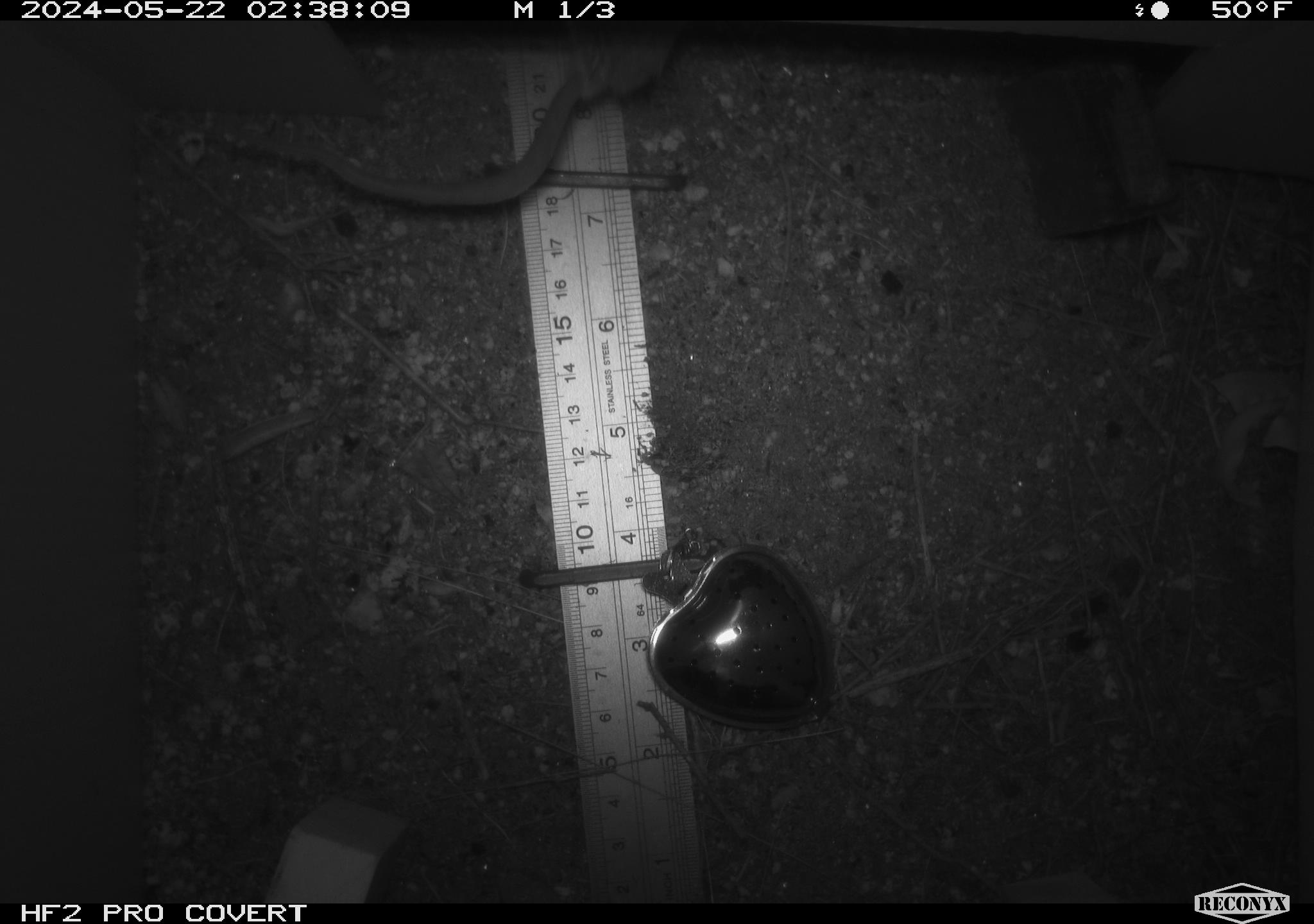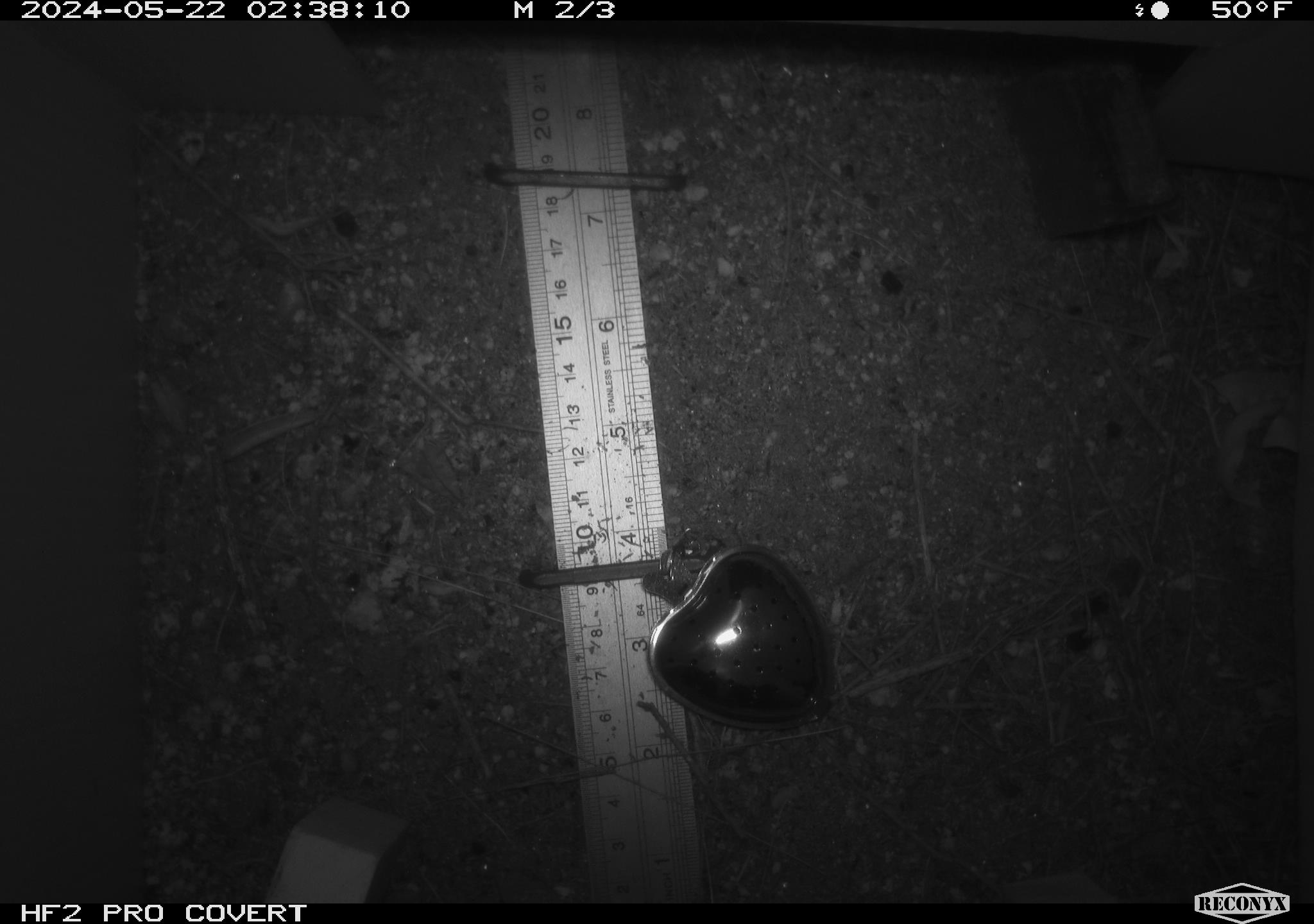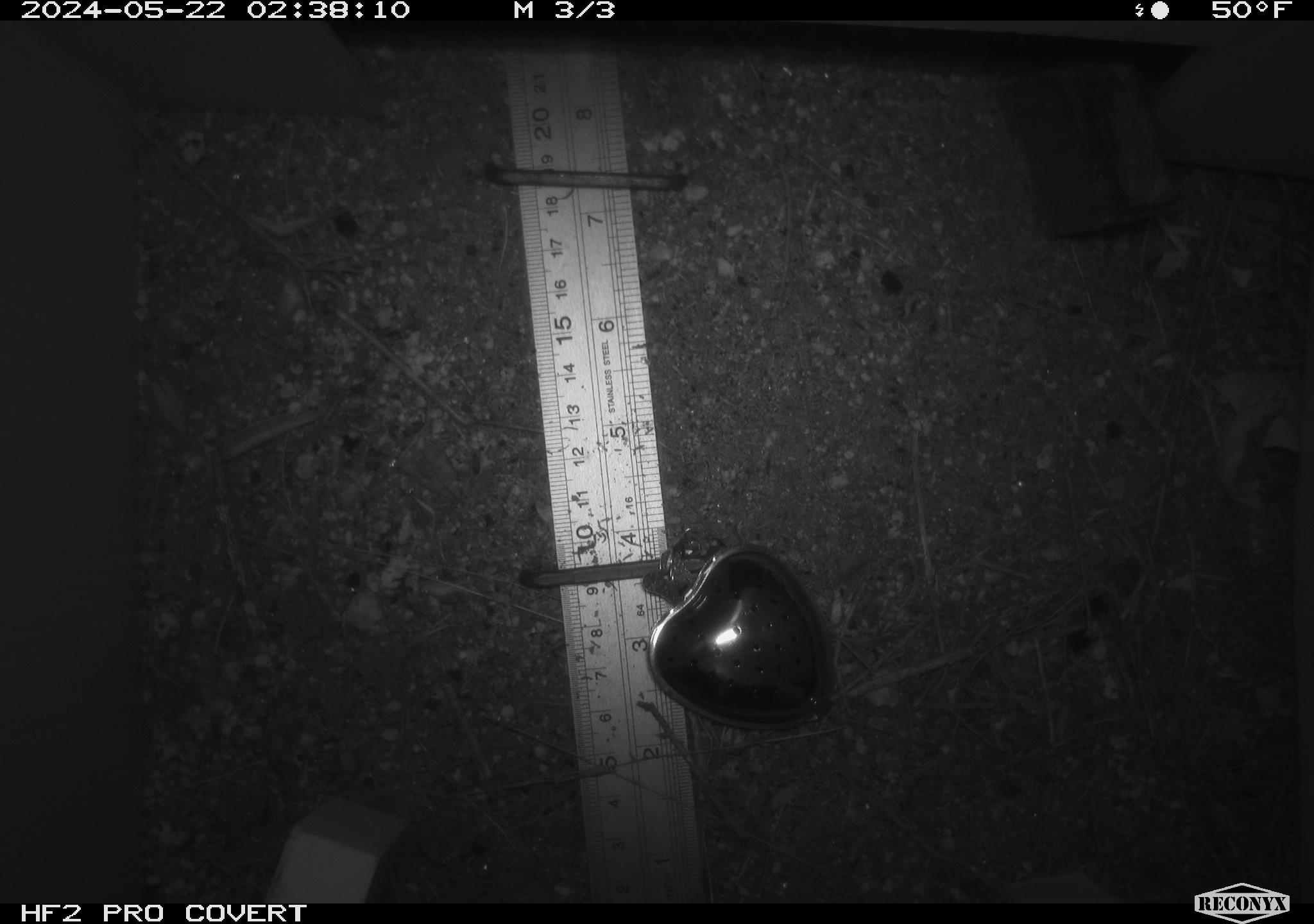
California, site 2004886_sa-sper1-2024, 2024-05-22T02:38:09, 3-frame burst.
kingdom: Animalia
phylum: Chordata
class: Mammalia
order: Rodentia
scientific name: Rodentia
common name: mouse species